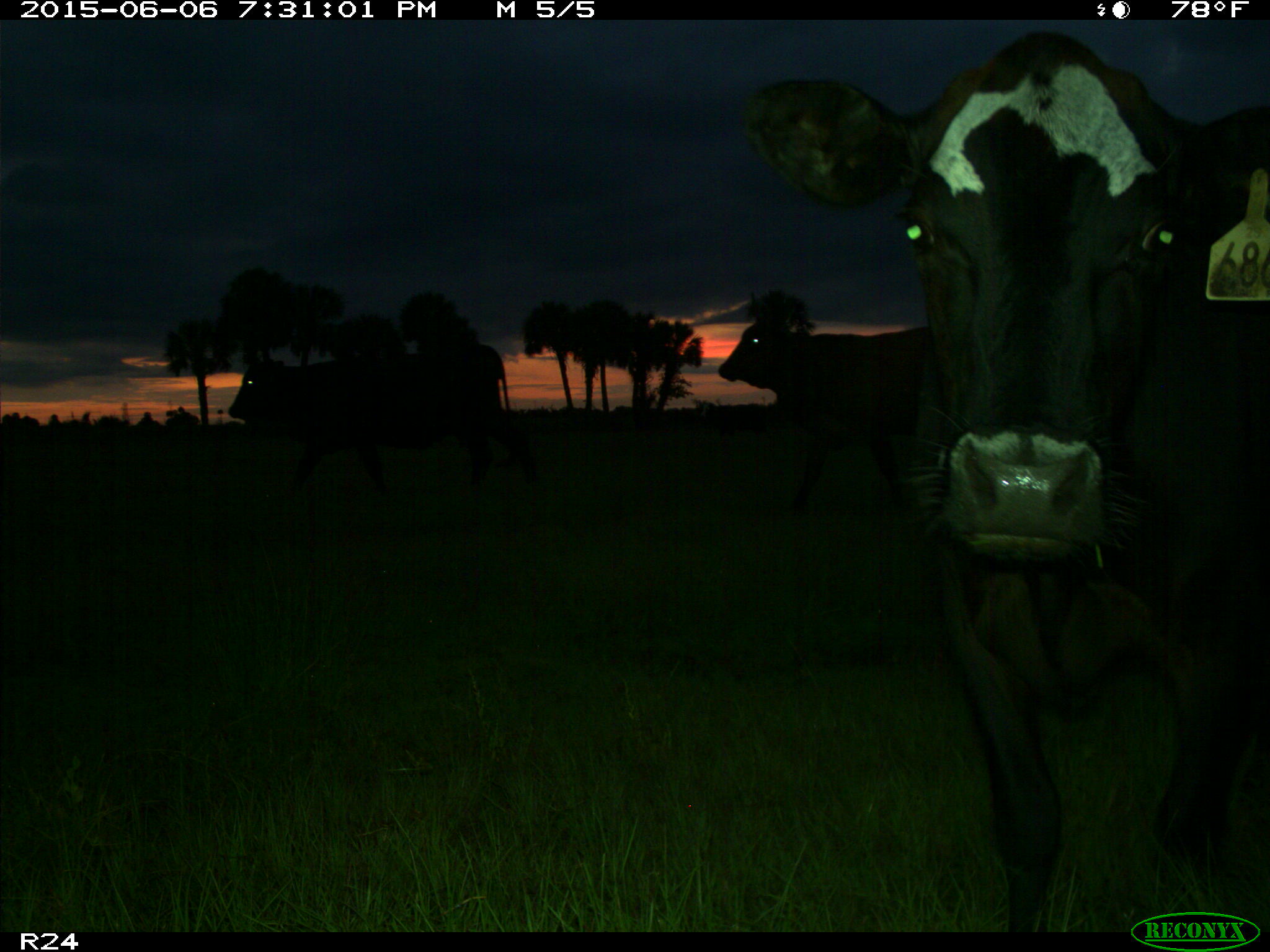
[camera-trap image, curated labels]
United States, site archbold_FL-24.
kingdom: Animalia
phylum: Chordata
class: Mammalia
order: Artiodactyla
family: Bovidae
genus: Bos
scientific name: Bos taurus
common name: domestic cow